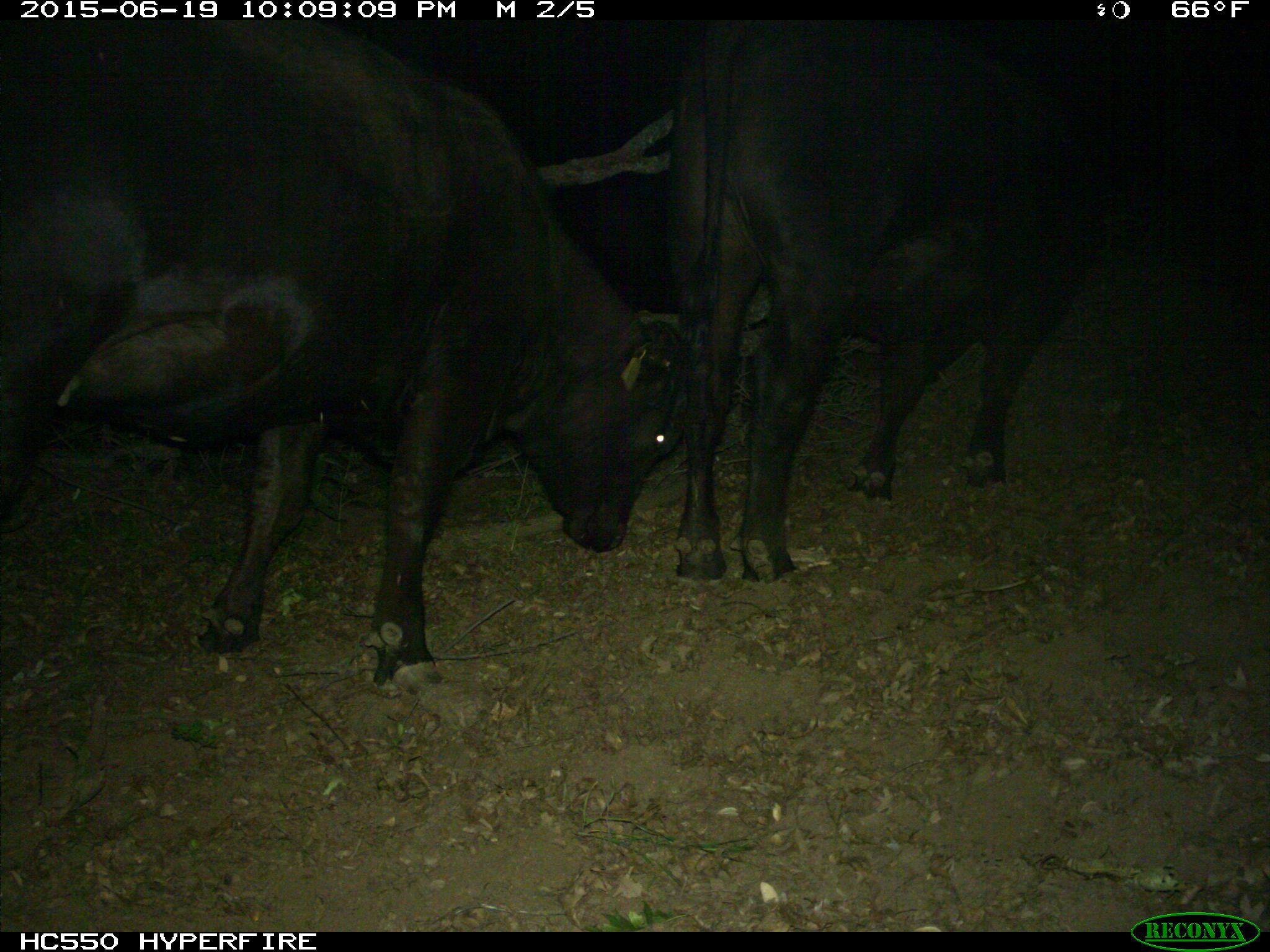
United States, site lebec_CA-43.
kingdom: Animalia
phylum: Chordata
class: Mammalia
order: Artiodactyla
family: Bovidae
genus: Bos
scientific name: Bos taurus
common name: domestic cow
Bos taurus (domestic cow).